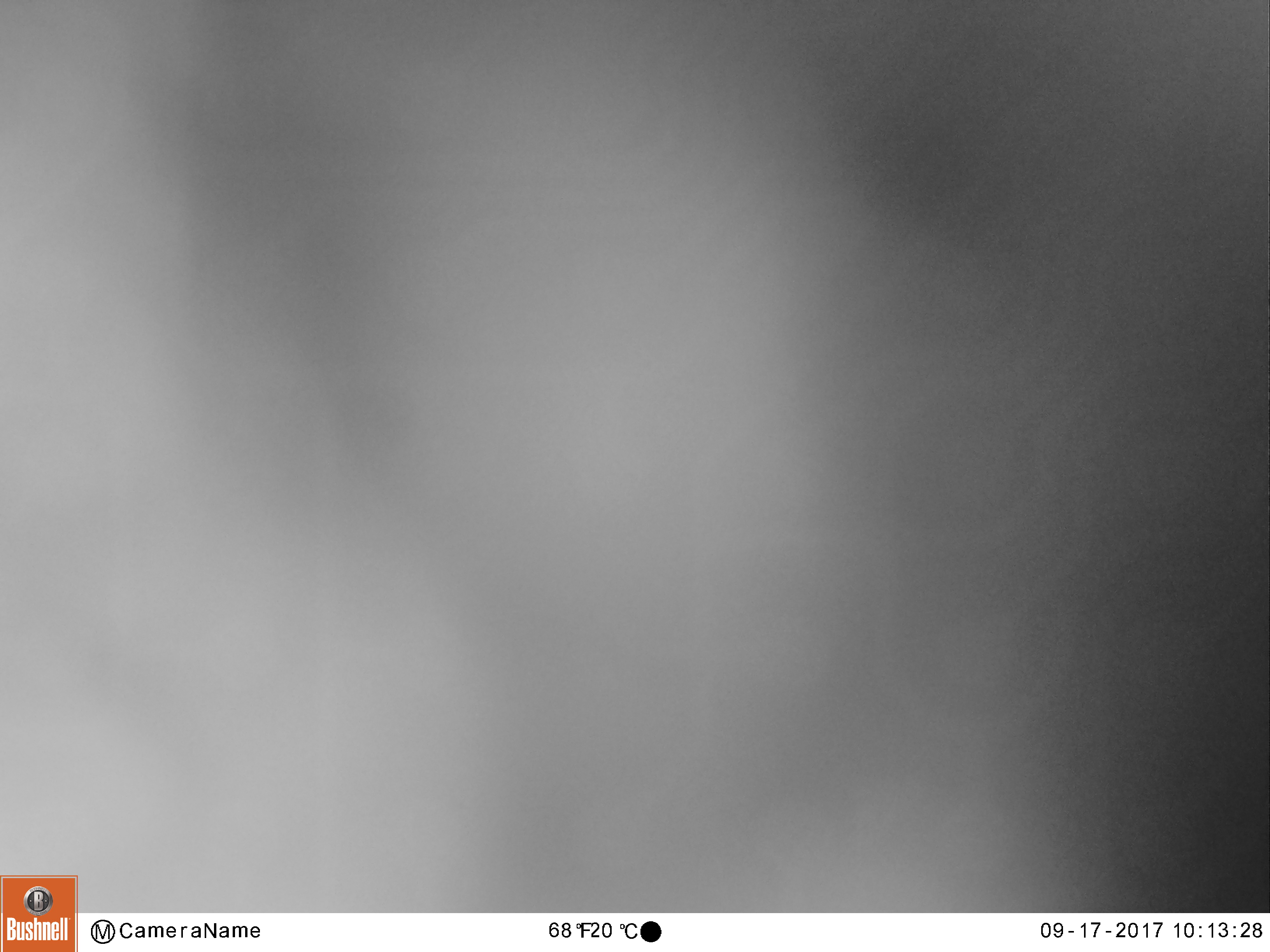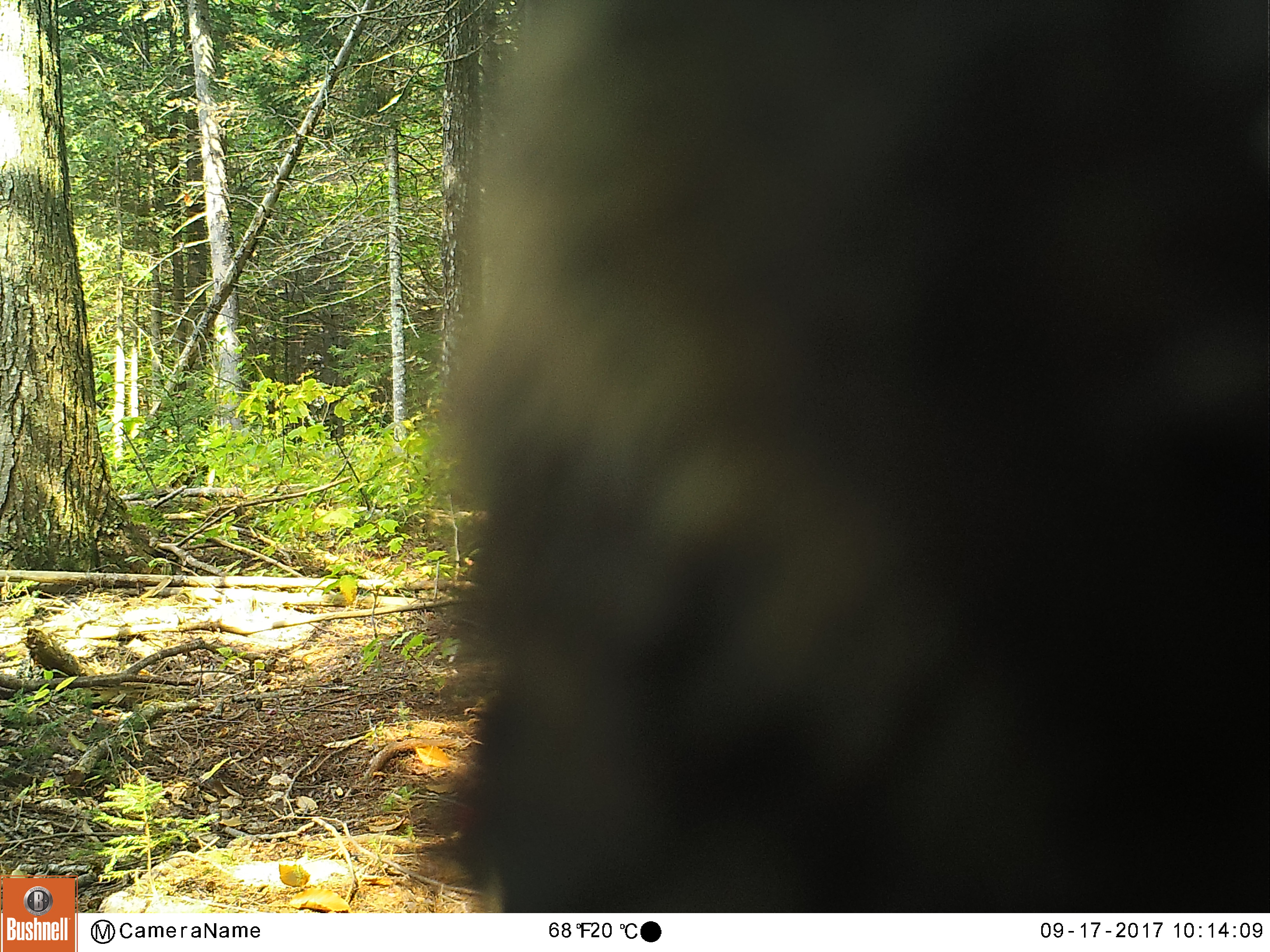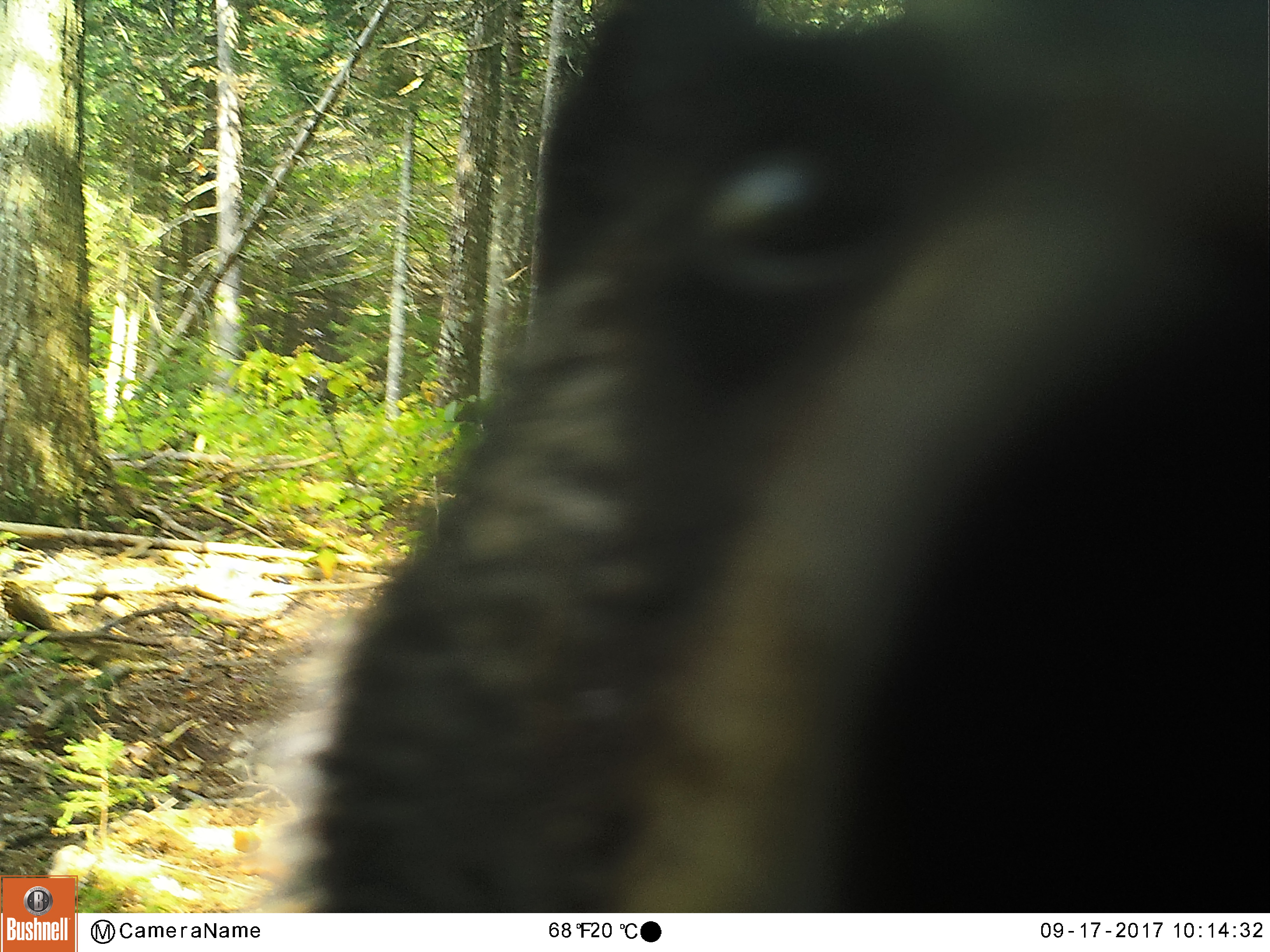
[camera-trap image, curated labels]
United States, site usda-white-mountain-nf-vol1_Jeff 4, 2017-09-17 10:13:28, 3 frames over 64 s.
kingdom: Animalia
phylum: Chordata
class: Mammalia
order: Carnivora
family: Ursidae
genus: Ursus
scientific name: Ursus americanus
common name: black bear